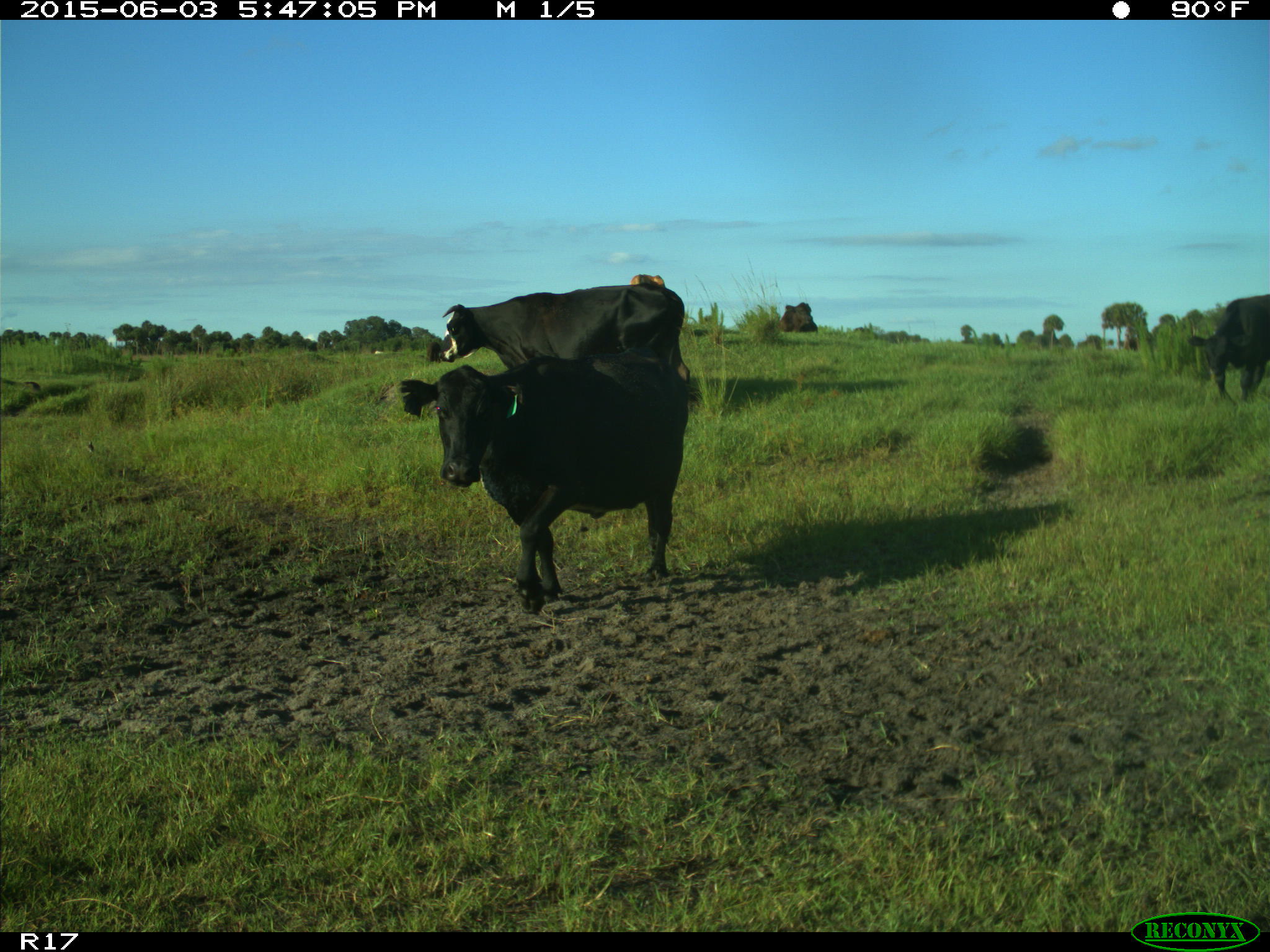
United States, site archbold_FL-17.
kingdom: Animalia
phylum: Chordata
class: Mammalia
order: Artiodactyla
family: Bovidae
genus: Bos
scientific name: Bos taurus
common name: domestic cow